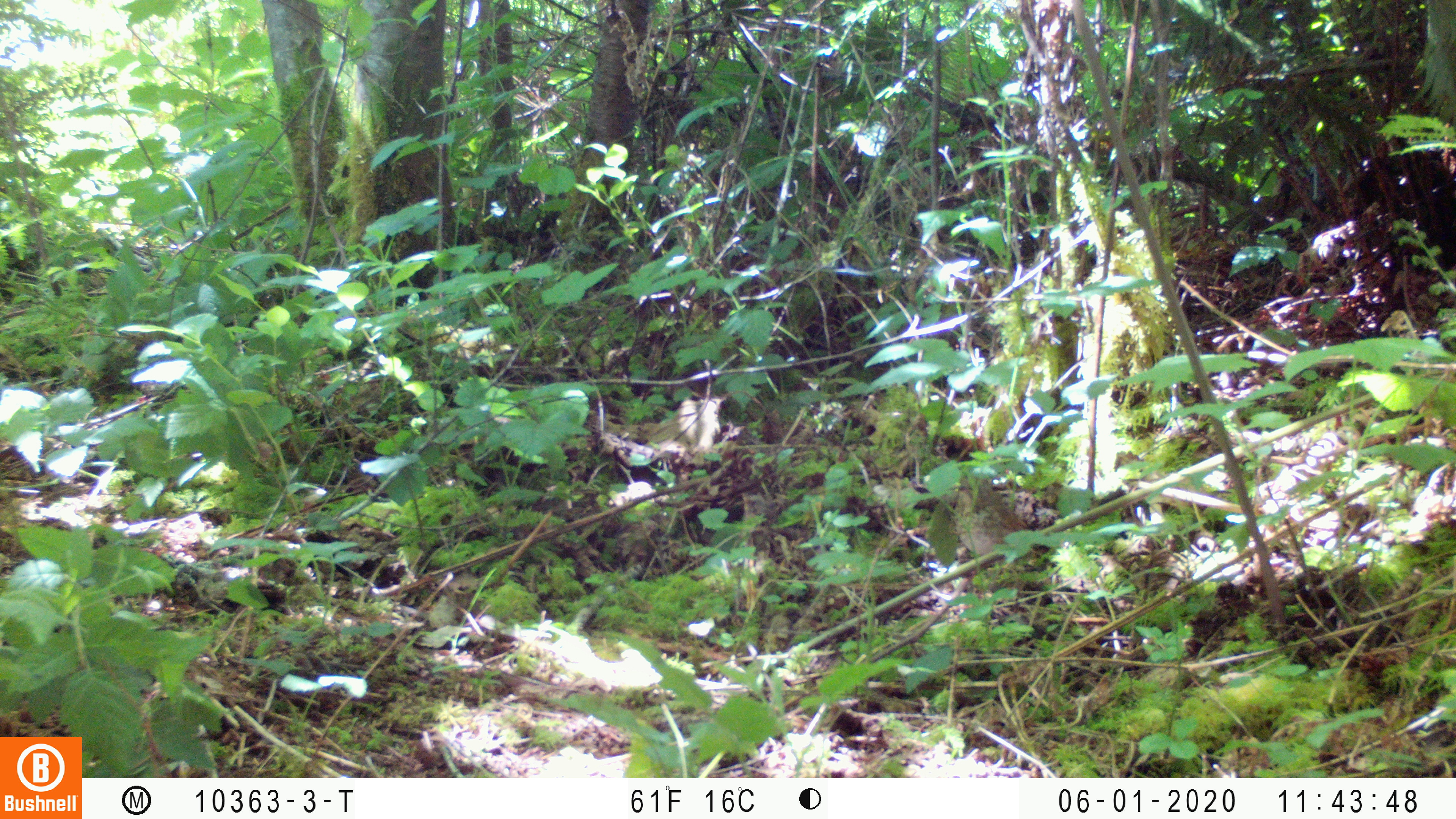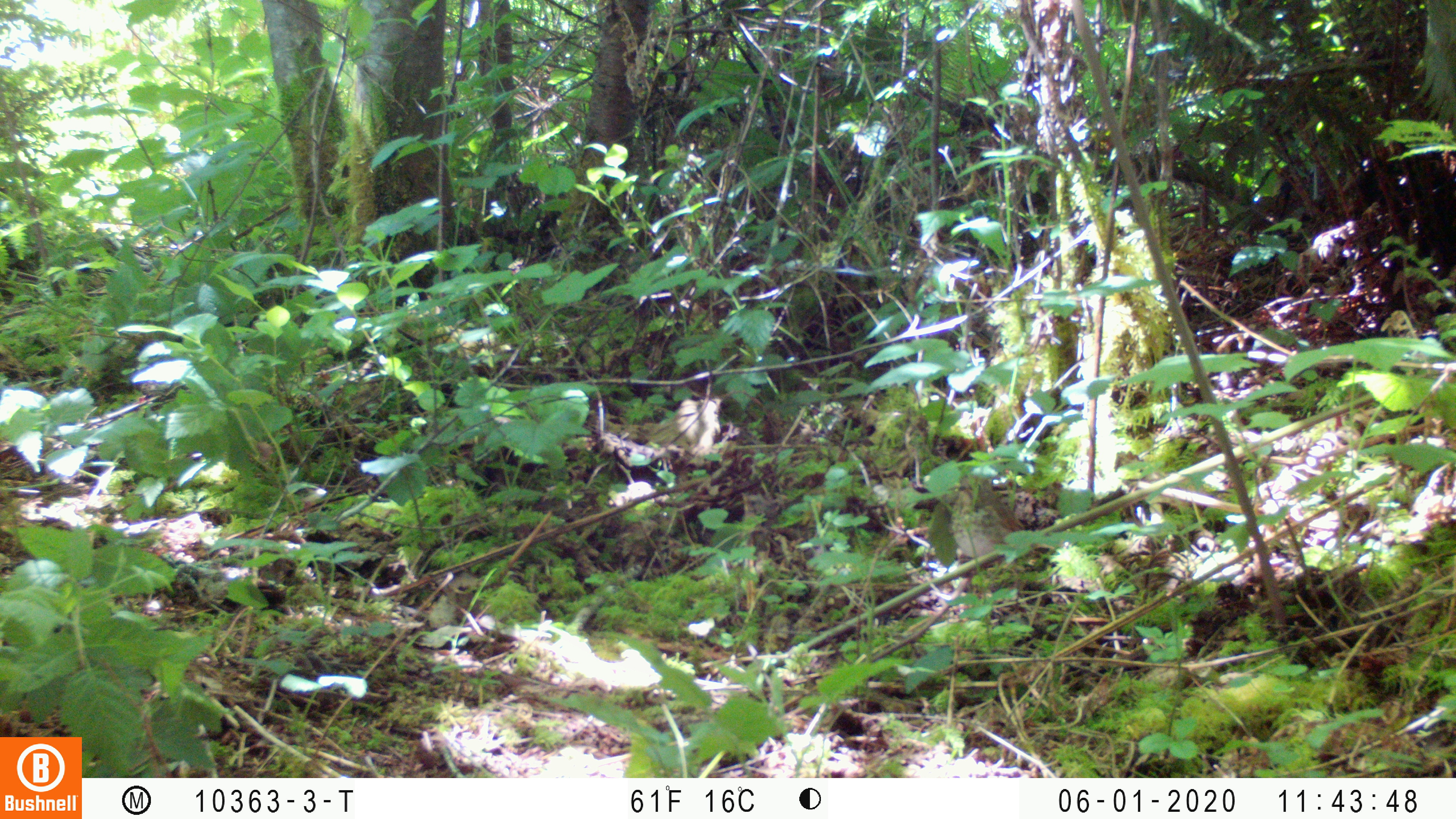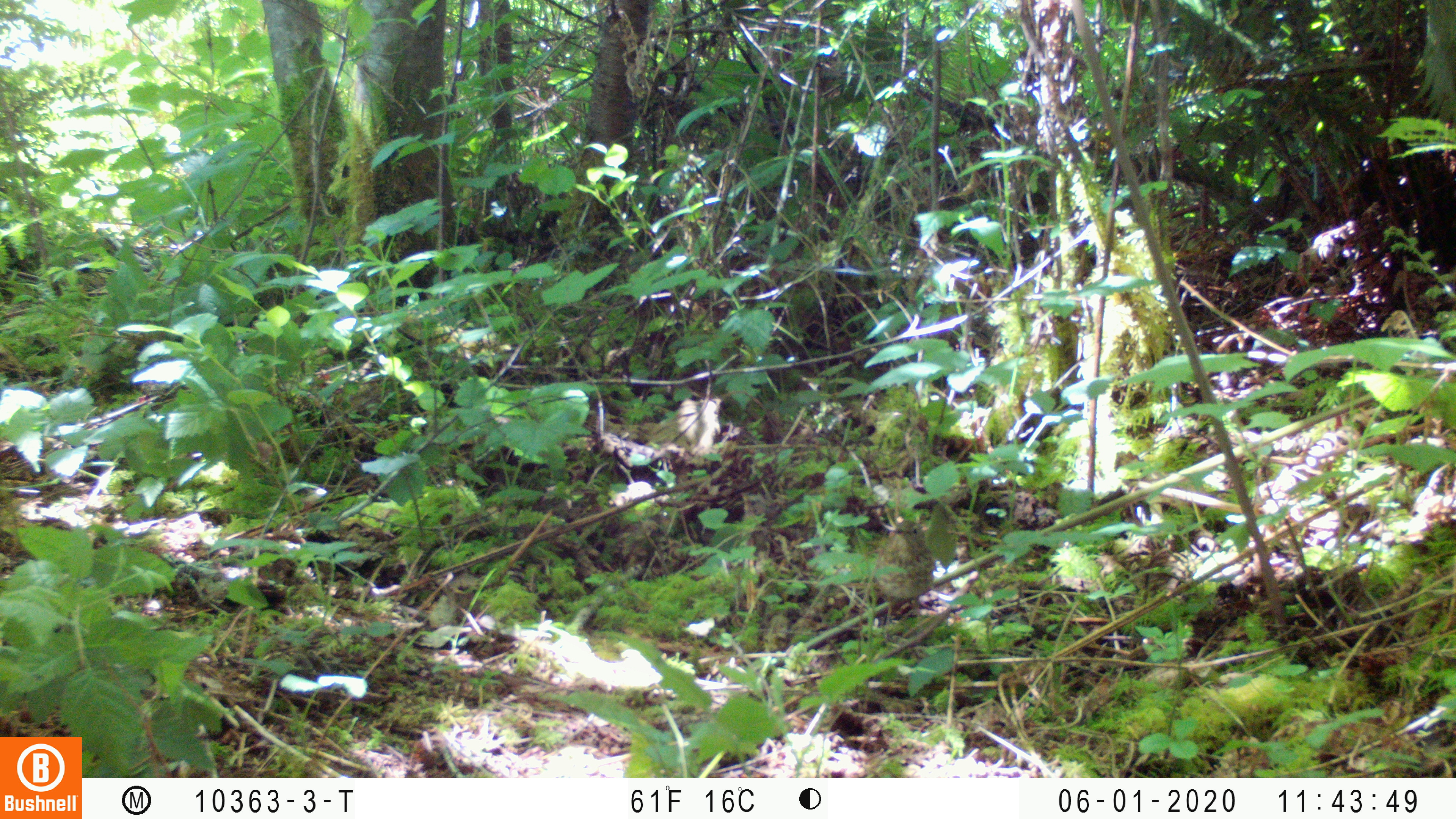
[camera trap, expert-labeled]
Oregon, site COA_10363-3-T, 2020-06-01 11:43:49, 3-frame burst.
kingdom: Animalia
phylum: Chordata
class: Aves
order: Passeriformes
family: Turdidae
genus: Catharus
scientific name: Catharus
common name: brown thrushes and nightingale-thrushes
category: catharus species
Catharus species (brown thrushes and nightingale-thrushes) (Catharus).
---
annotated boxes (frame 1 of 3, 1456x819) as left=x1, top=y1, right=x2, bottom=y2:
catharus species: left=951, top=474, right=1032, bottom=563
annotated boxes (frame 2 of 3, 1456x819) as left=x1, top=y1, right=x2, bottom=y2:
catharus species: left=949, top=471, right=1028, bottom=563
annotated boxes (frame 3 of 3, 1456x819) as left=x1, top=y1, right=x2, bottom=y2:
catharus species: left=870, top=518, right=939, bottom=611